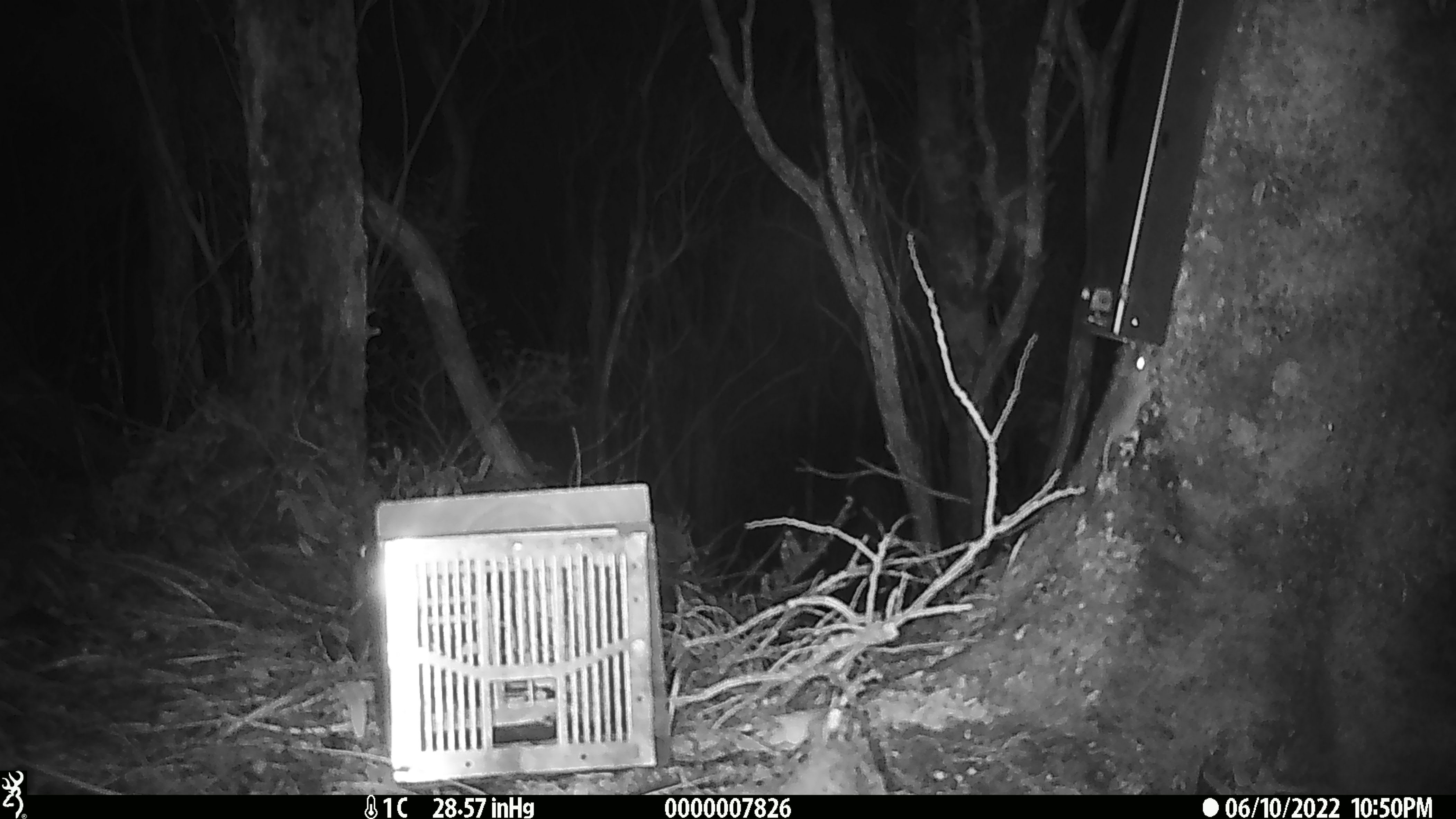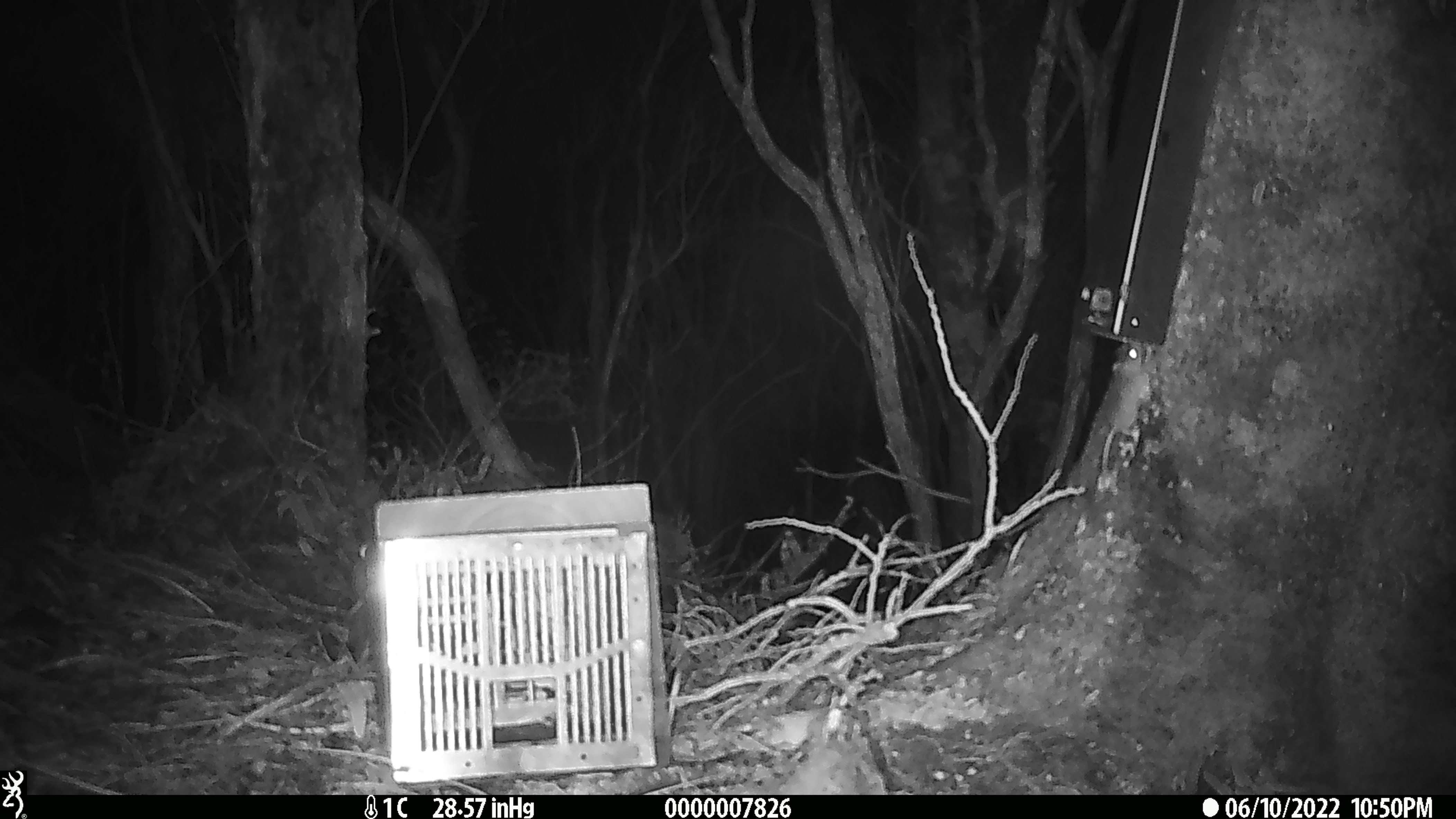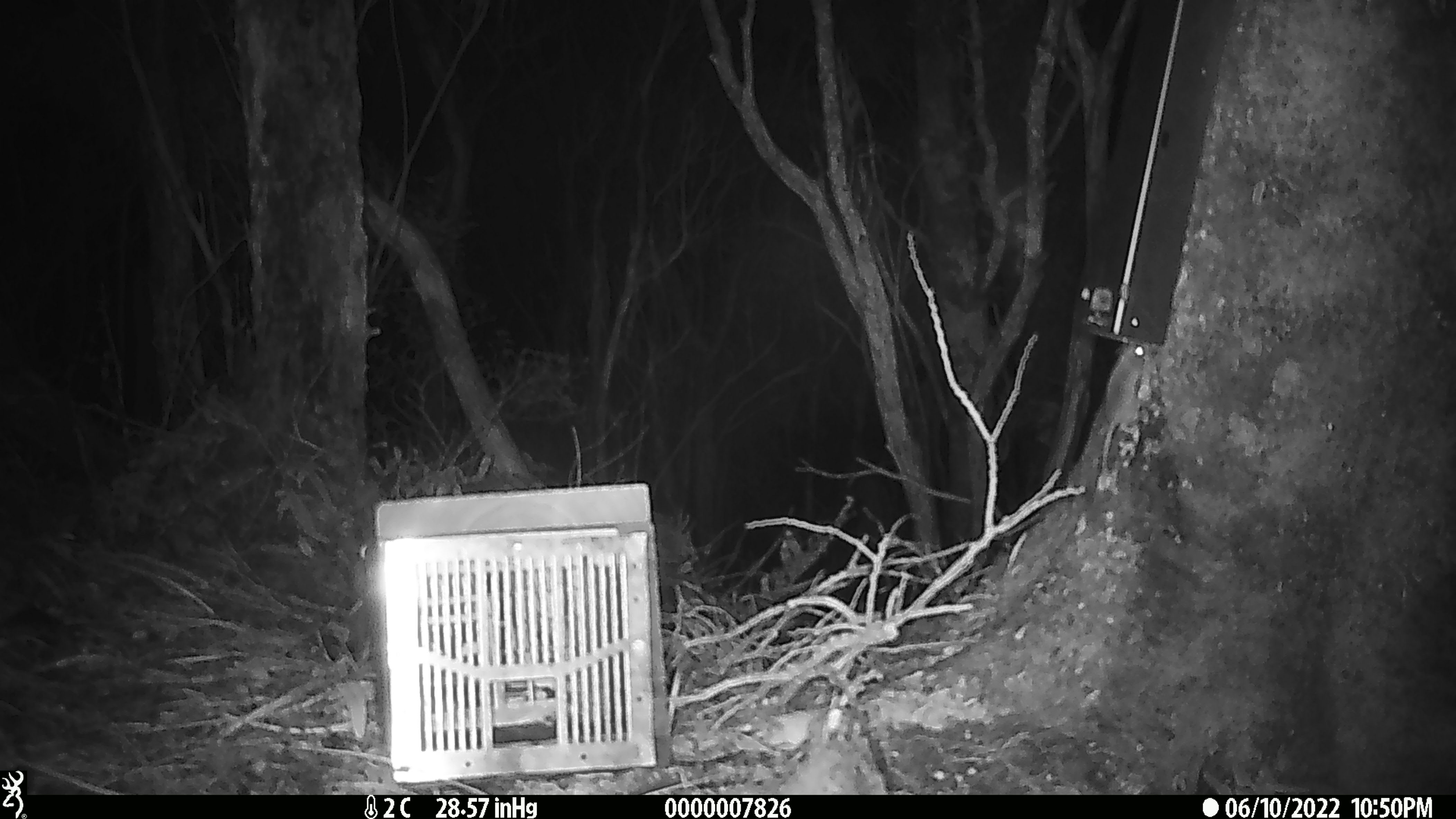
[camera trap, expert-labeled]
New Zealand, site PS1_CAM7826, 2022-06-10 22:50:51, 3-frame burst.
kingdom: Animalia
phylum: Chordata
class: Mammalia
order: Rodentia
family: Muridae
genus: Mus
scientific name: Mus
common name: mouse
Mouse (Mus).